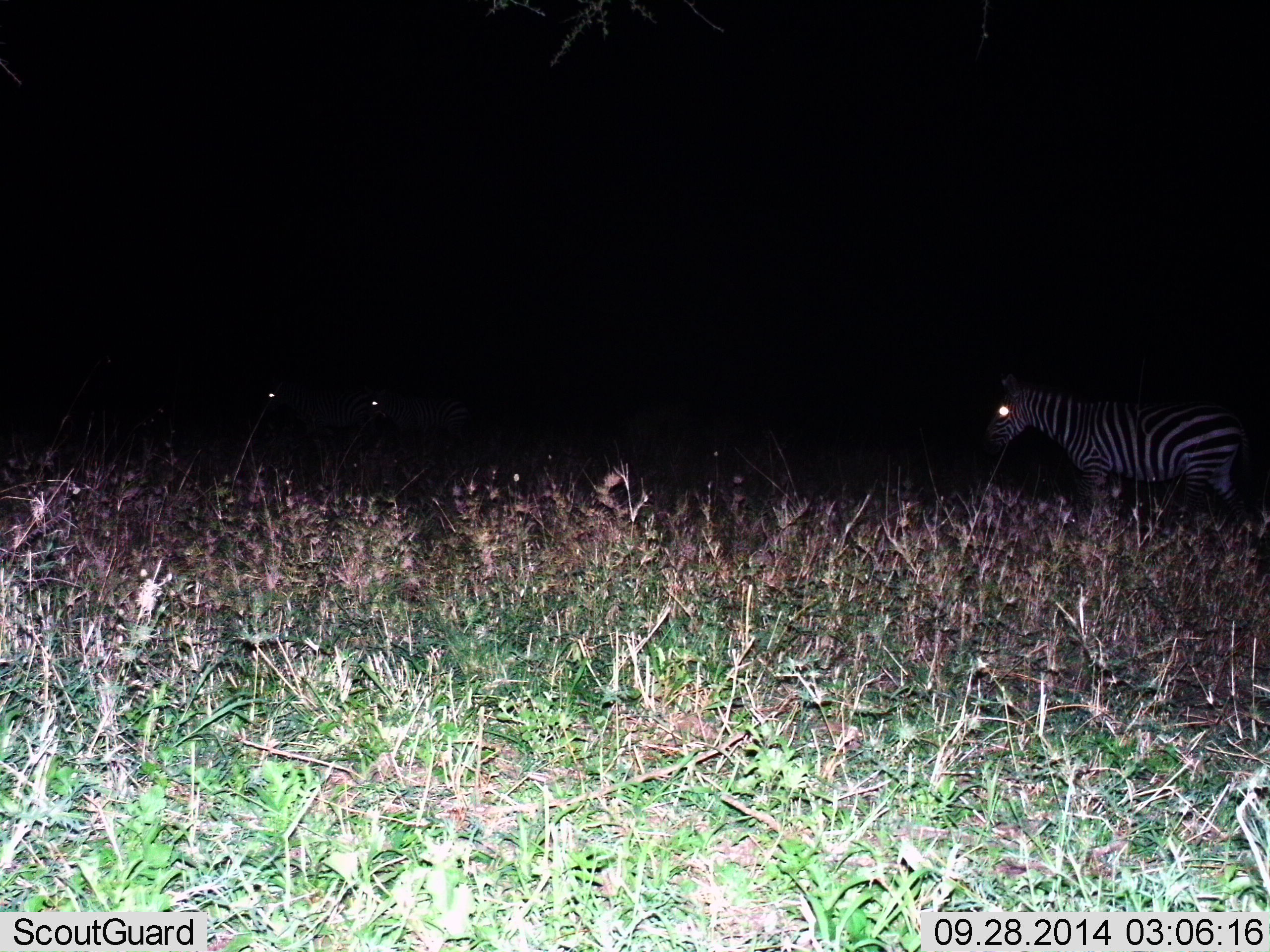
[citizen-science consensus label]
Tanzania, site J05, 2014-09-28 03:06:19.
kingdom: Animalia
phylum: Chordata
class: Mammalia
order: Perissodactyla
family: Equidae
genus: Equus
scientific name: Equus quagga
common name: plains zebra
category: zebra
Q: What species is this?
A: Zebra (plains zebra) (Equus quagga).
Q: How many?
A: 3.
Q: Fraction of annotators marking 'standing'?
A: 90%.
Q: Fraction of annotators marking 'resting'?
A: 0%.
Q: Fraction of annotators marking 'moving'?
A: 10%.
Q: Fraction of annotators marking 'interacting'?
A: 0%.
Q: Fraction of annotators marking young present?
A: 0%.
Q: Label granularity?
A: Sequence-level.